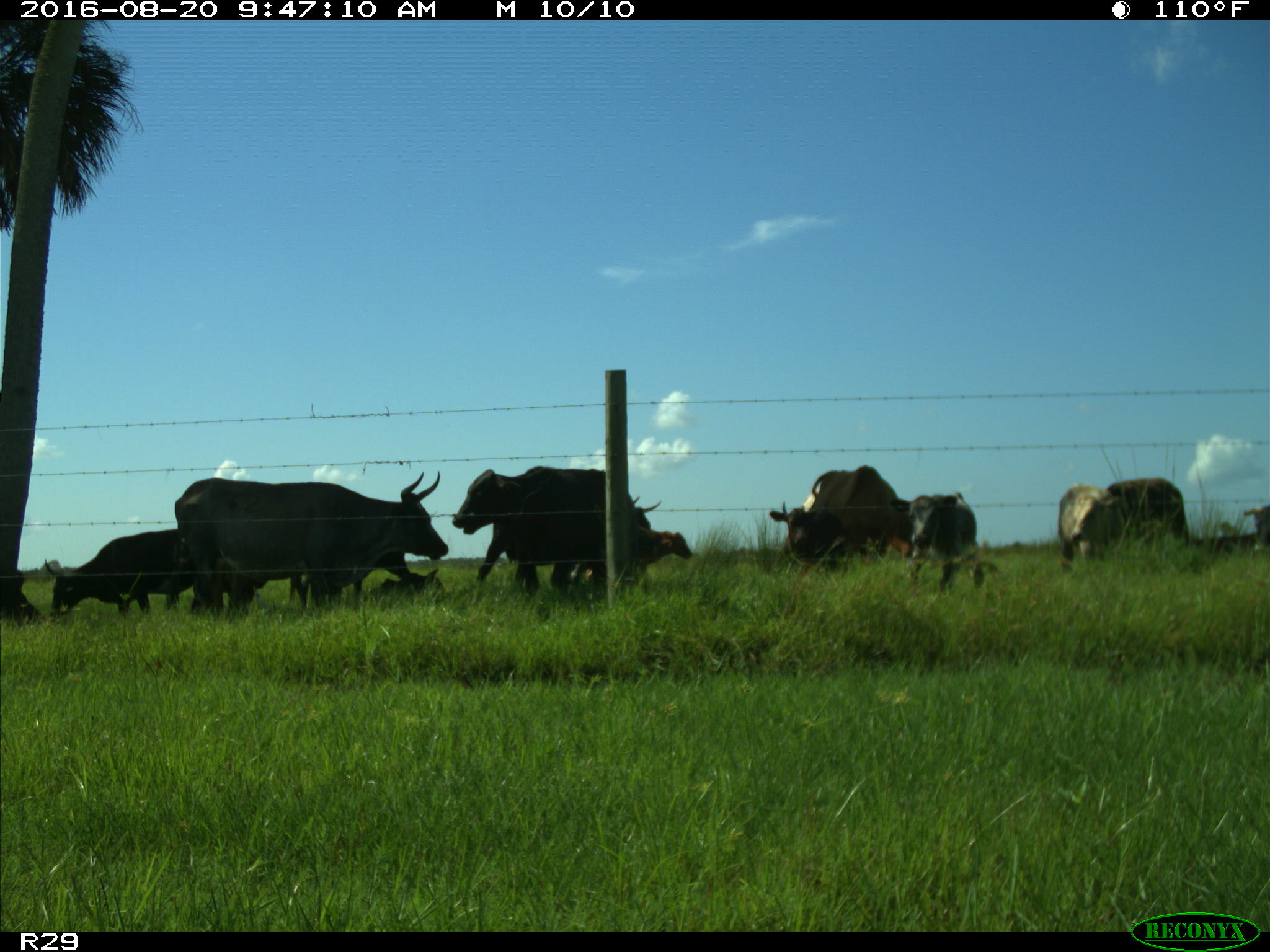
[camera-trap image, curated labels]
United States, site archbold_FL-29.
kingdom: Animalia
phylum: Chordata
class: Mammalia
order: Artiodactyla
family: Bovidae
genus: Bos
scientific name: Bos taurus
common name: domestic cow